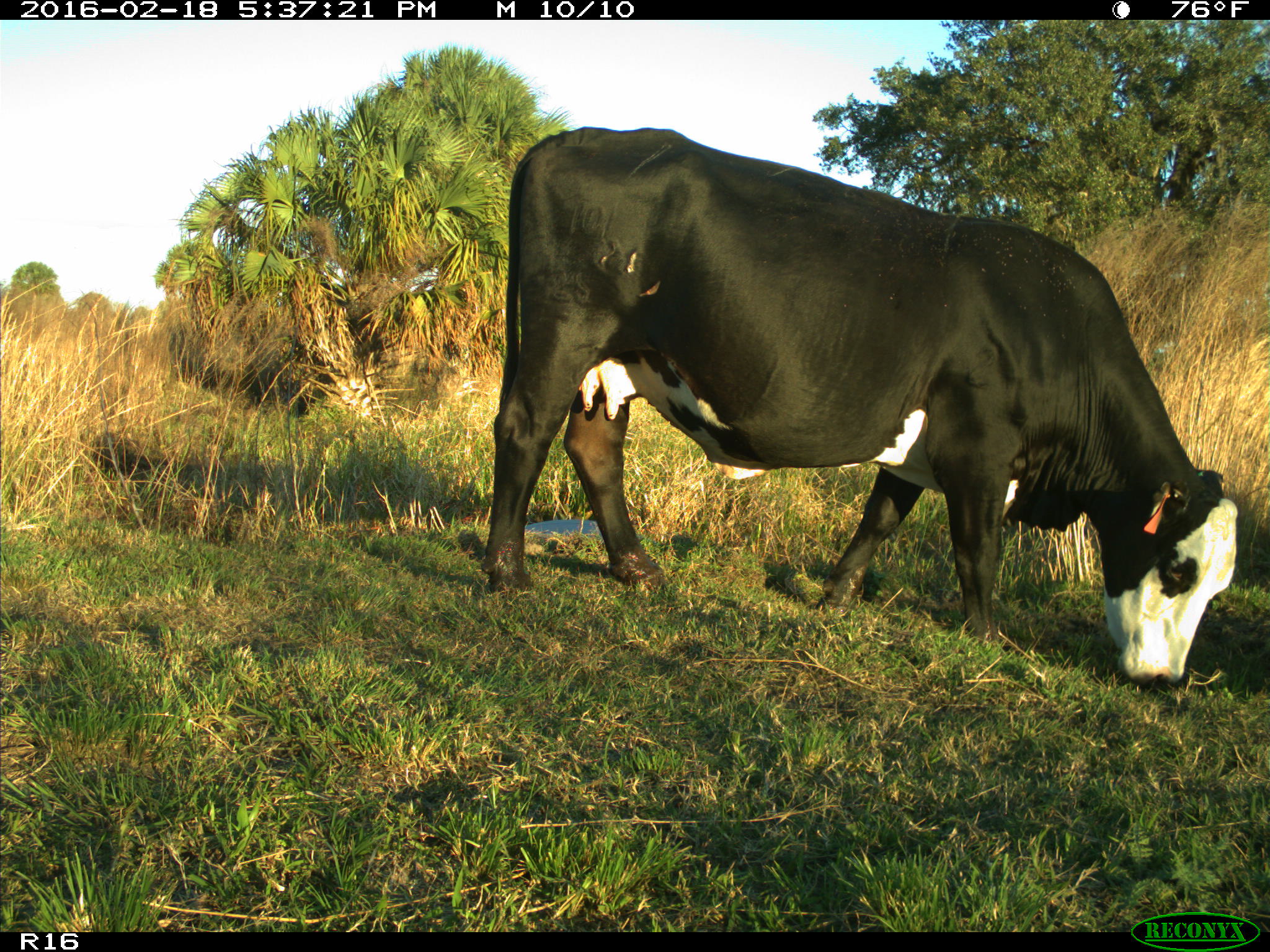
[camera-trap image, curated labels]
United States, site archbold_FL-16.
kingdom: Animalia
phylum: Chordata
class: Mammalia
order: Artiodactyla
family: Bovidae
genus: Bos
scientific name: Bos taurus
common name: domestic cow